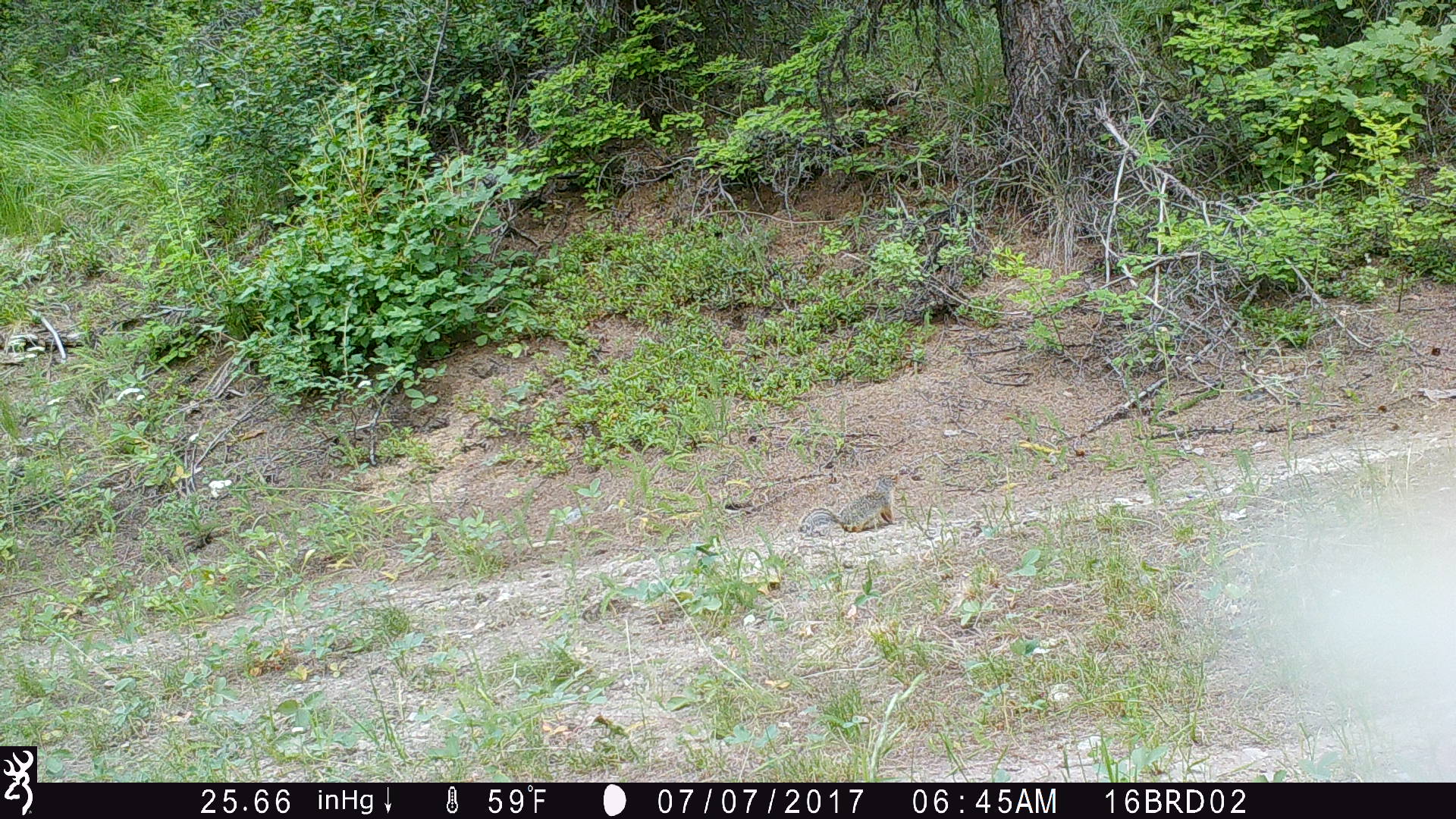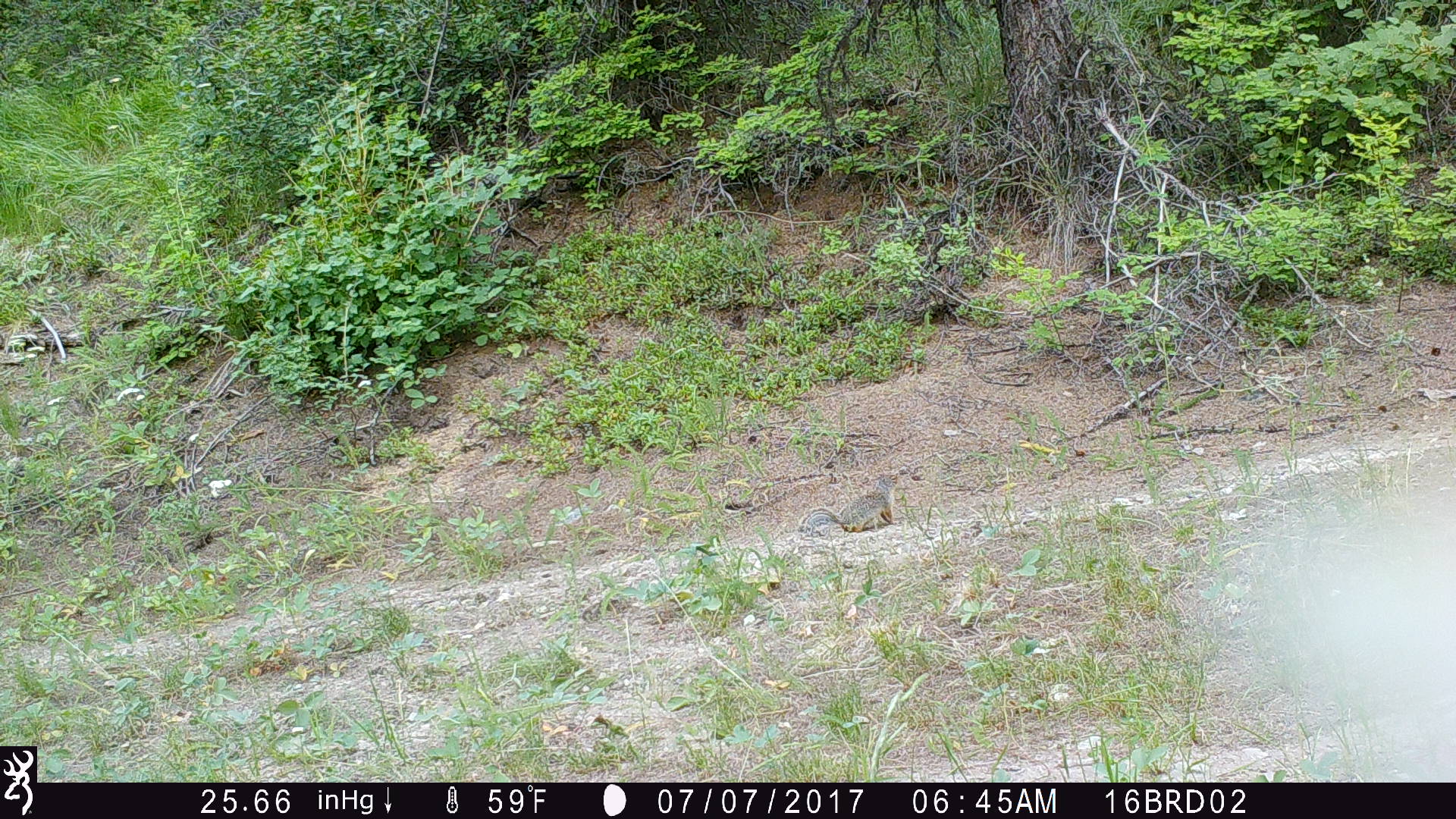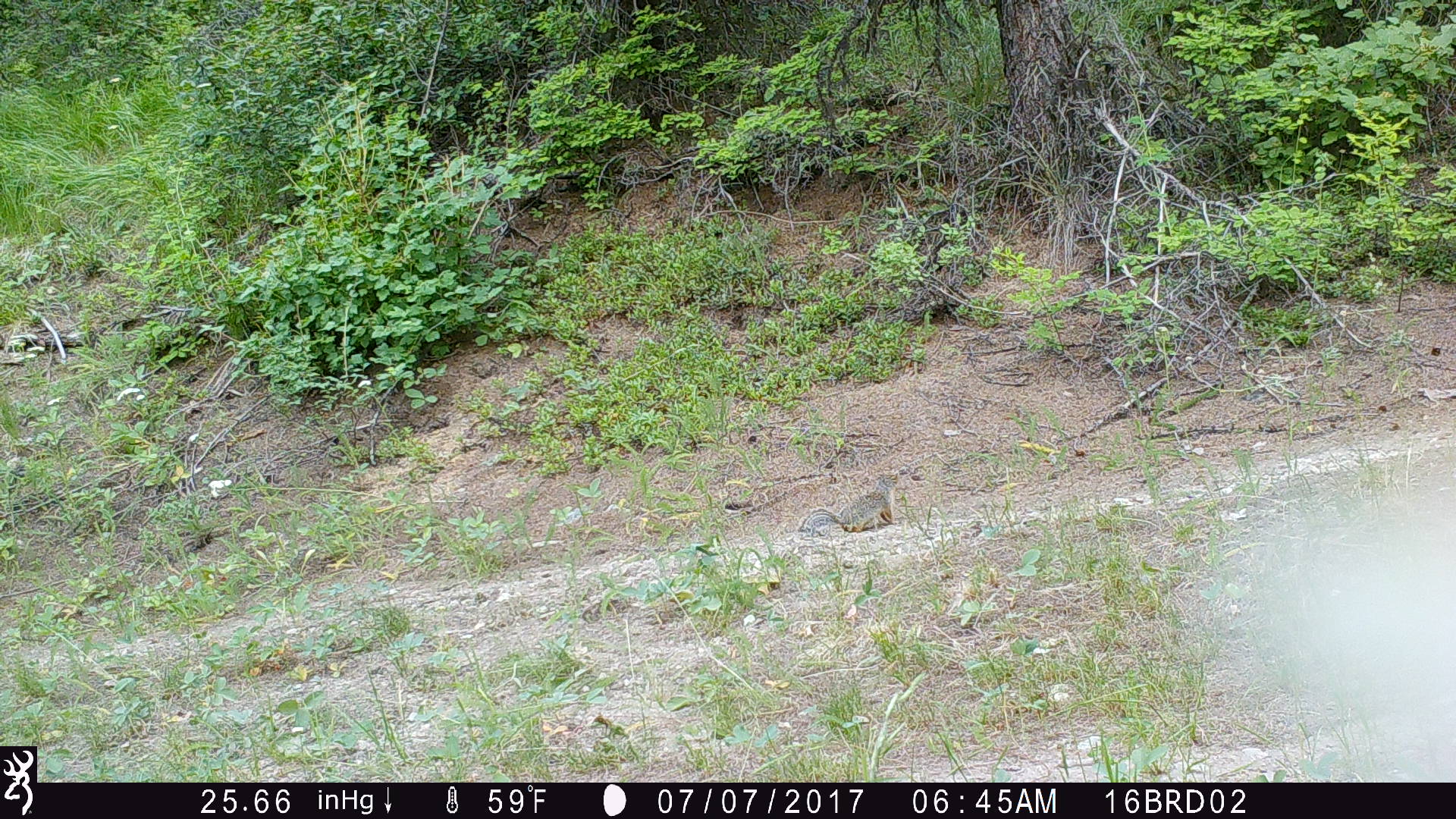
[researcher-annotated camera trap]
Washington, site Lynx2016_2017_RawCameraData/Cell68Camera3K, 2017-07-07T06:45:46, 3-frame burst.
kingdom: Animalia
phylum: Chordata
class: Mammalia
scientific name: Mammalia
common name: small mammal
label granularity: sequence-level